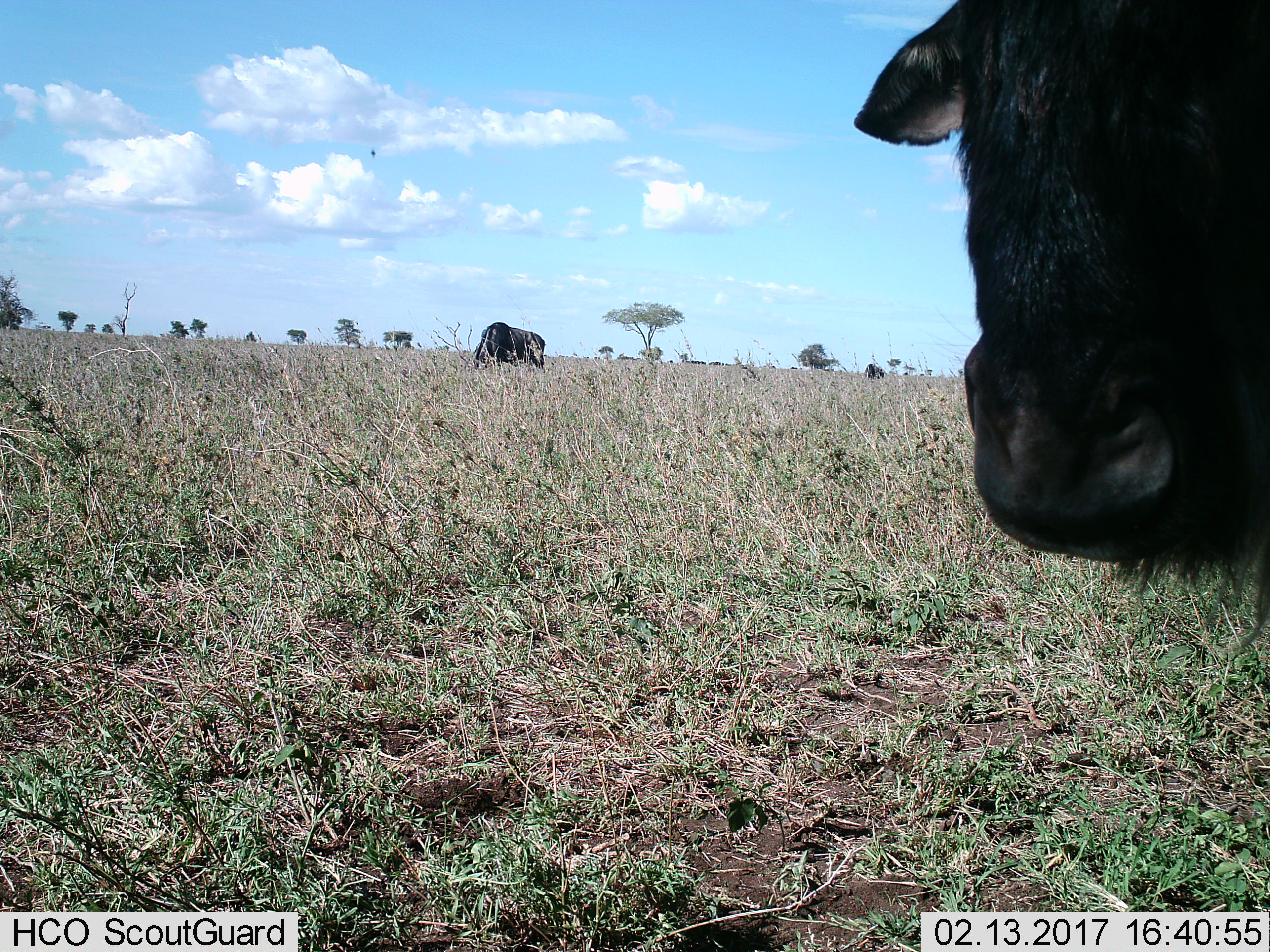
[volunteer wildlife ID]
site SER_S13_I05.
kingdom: Animalia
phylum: Chordata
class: Mammalia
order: Artiodactyla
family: Bovidae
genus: Connochaetes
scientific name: Connochaetes taurinus taurinus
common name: blue wildebeest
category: wildebeestblue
Wildebeestblue (blue wildebeest) (Connochaetes taurinus taurinus), count 3. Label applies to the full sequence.